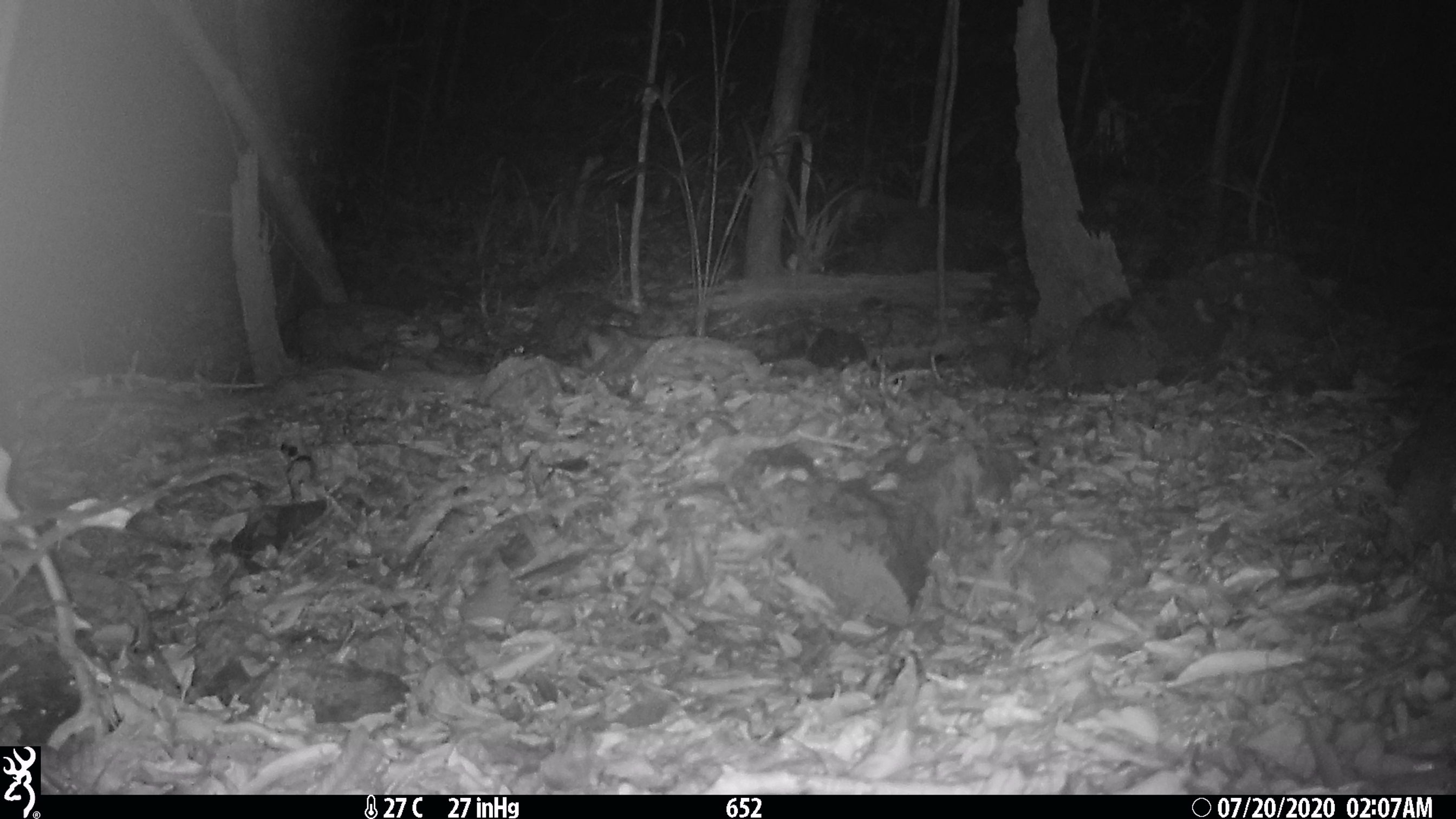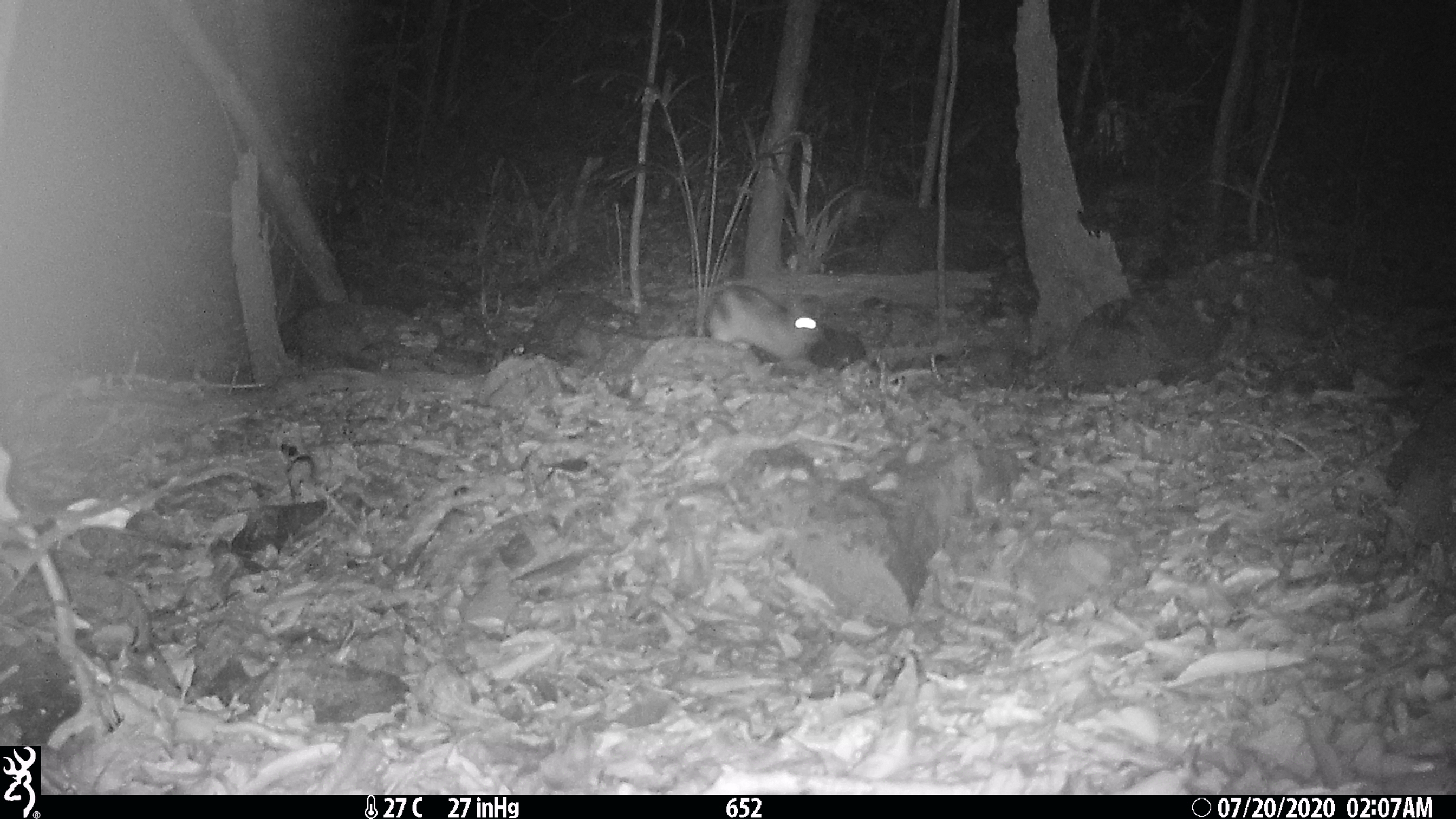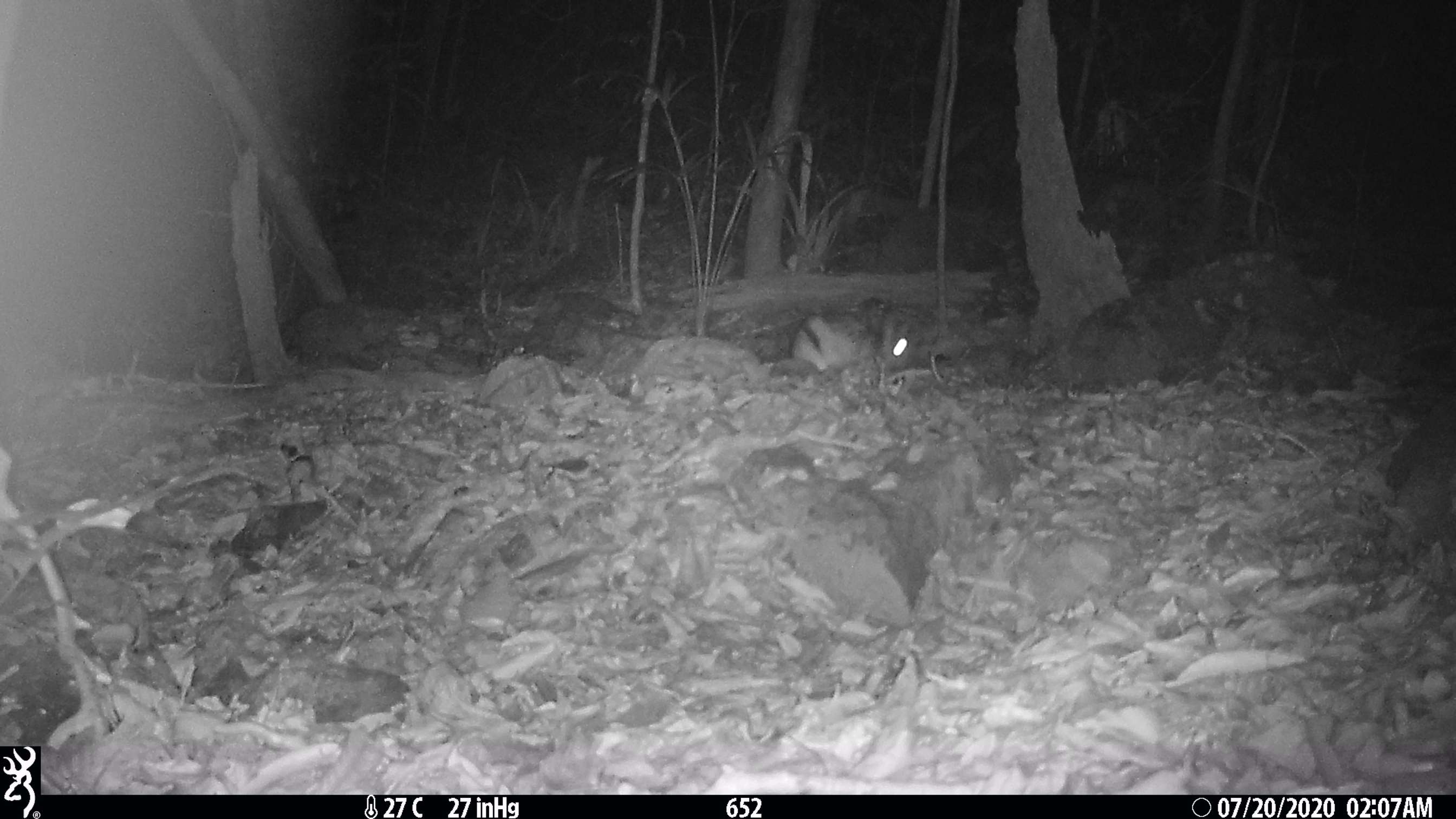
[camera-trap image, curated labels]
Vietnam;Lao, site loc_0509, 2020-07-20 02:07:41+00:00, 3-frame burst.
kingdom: Animalia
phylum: Chordata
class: Mammalia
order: Lagomorpha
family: Leporidae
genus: Nesolagus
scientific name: Nesolagus timminsi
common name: annamite striped rabbit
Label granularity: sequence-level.